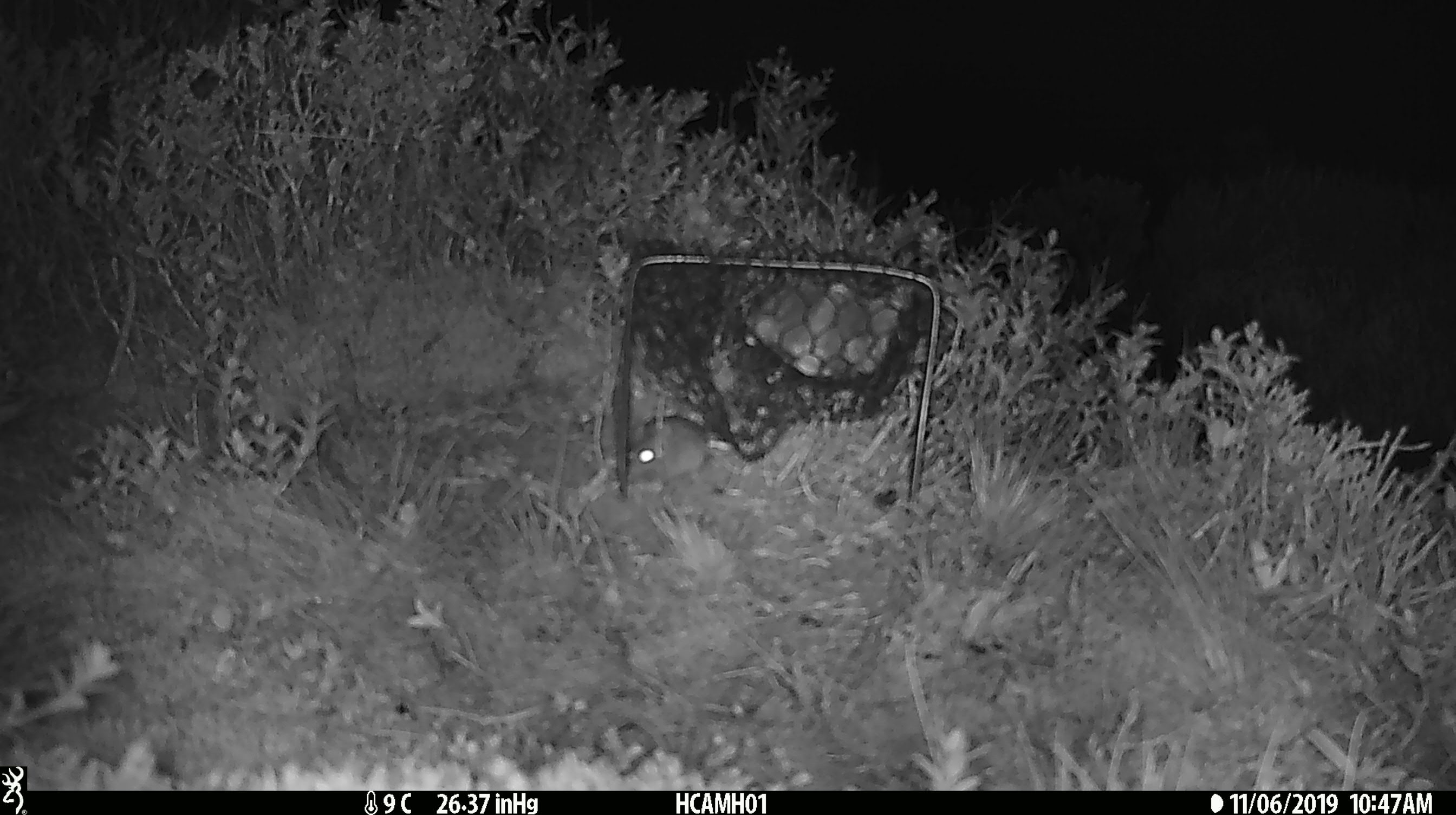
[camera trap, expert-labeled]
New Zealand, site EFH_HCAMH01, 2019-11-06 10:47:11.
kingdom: Animalia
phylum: Chordata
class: Mammalia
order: Rodentia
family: Muridae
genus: Mus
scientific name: Mus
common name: mouse